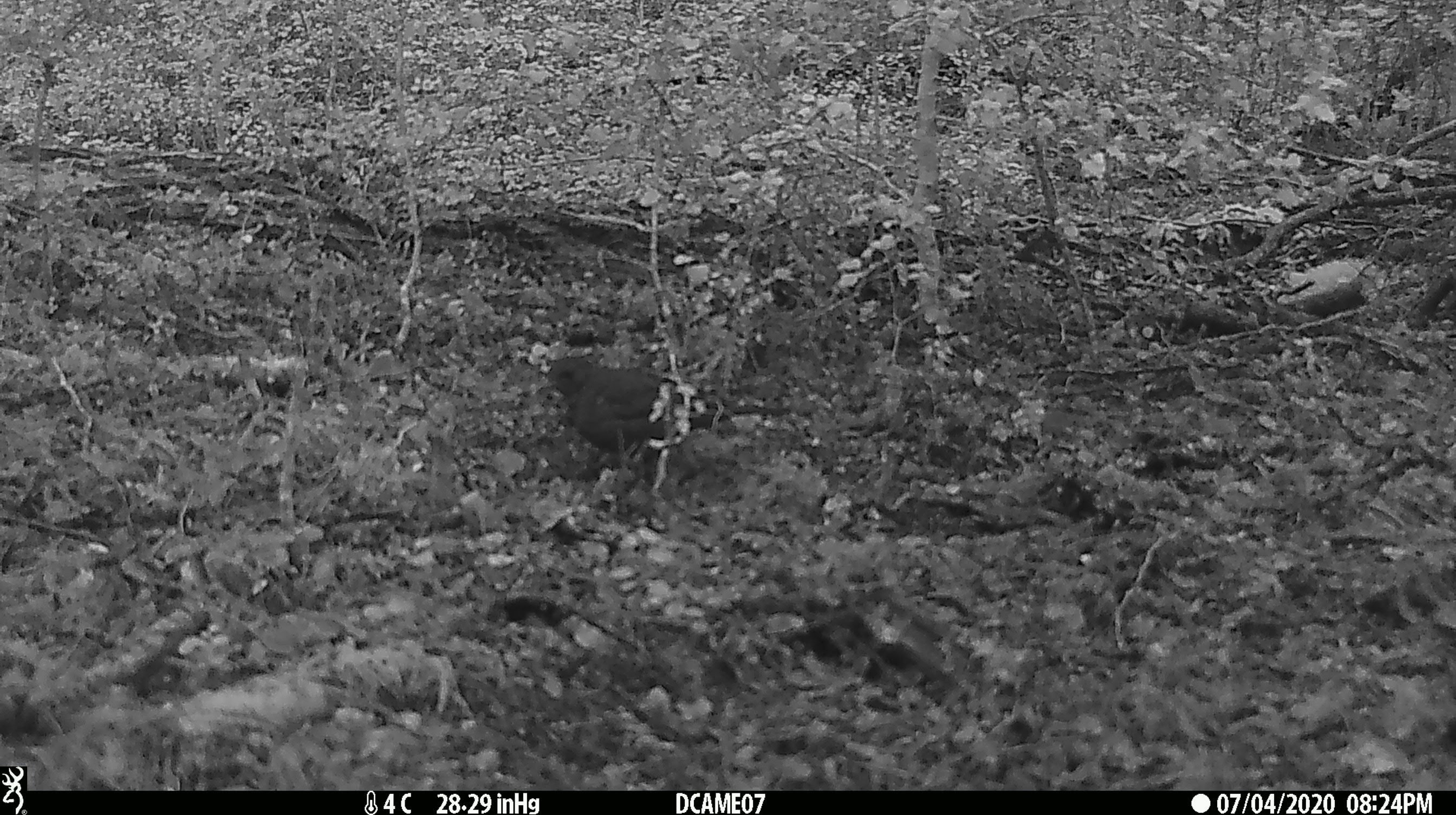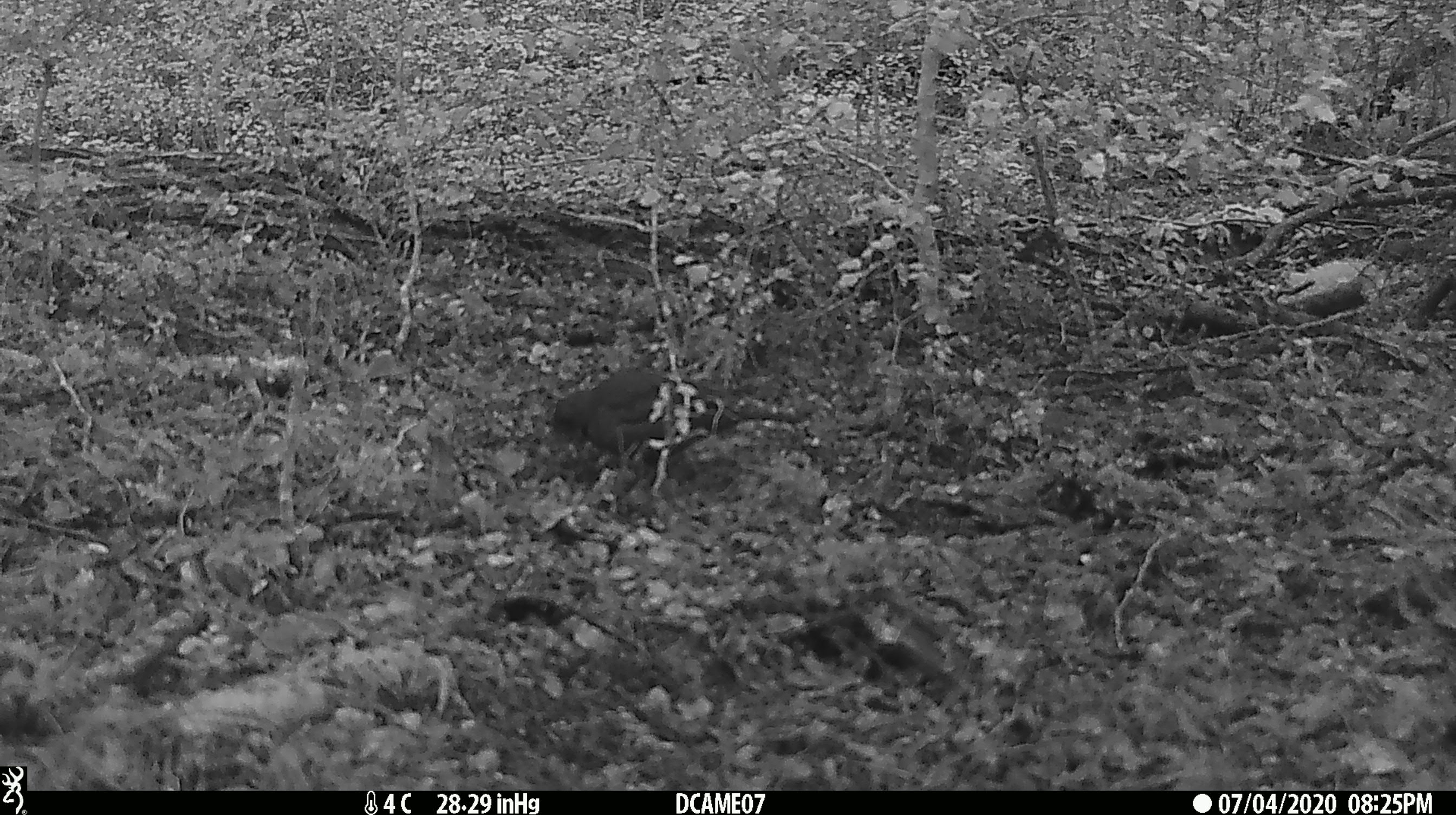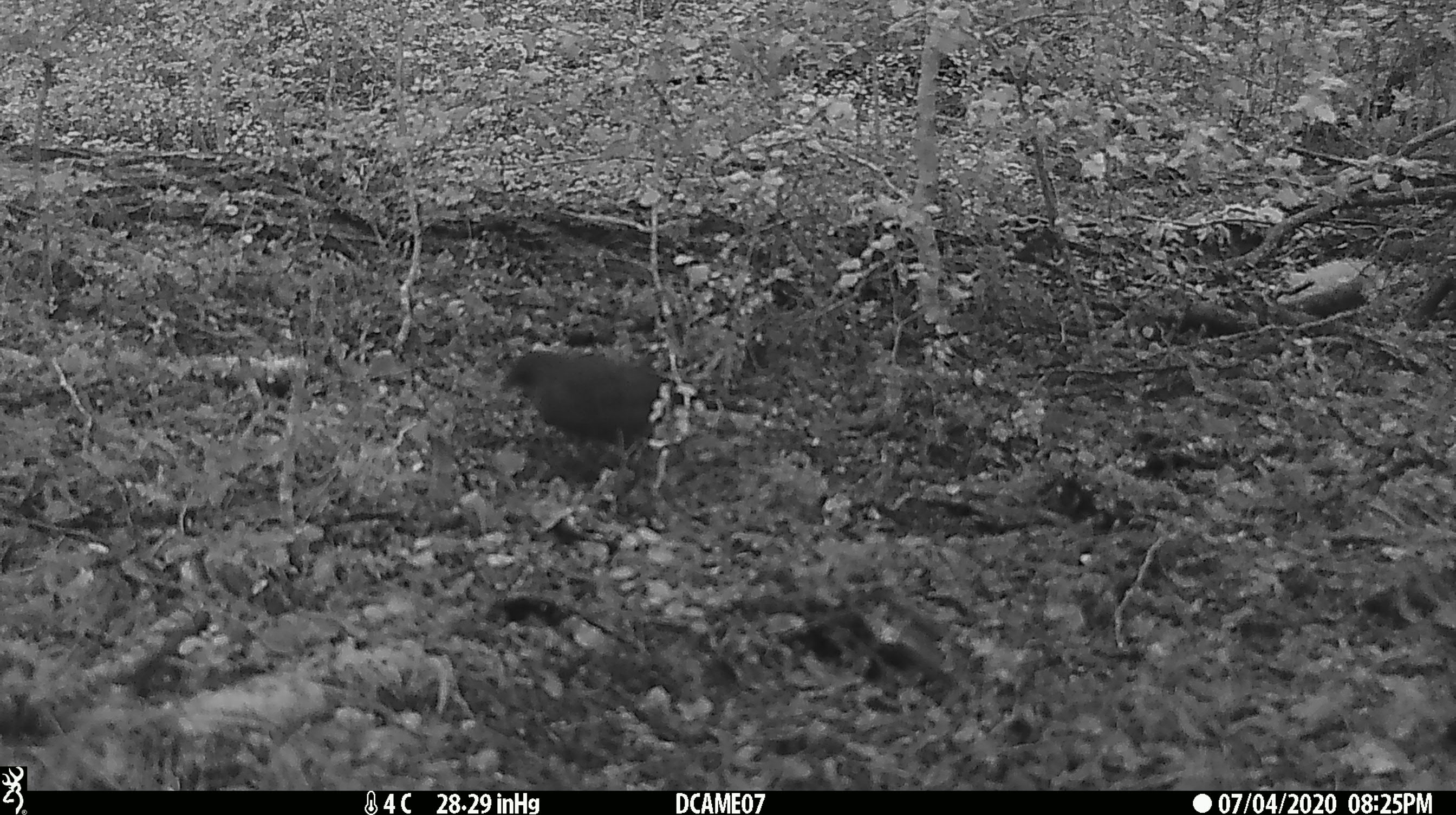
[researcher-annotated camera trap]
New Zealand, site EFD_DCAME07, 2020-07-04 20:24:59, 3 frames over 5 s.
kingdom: Animalia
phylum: Chordata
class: Aves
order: Passeriformes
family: Turdidae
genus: Turdus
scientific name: Turdus merula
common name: eurasian blackbird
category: blackbird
Blackbird (eurasian blackbird) (Turdus merula).